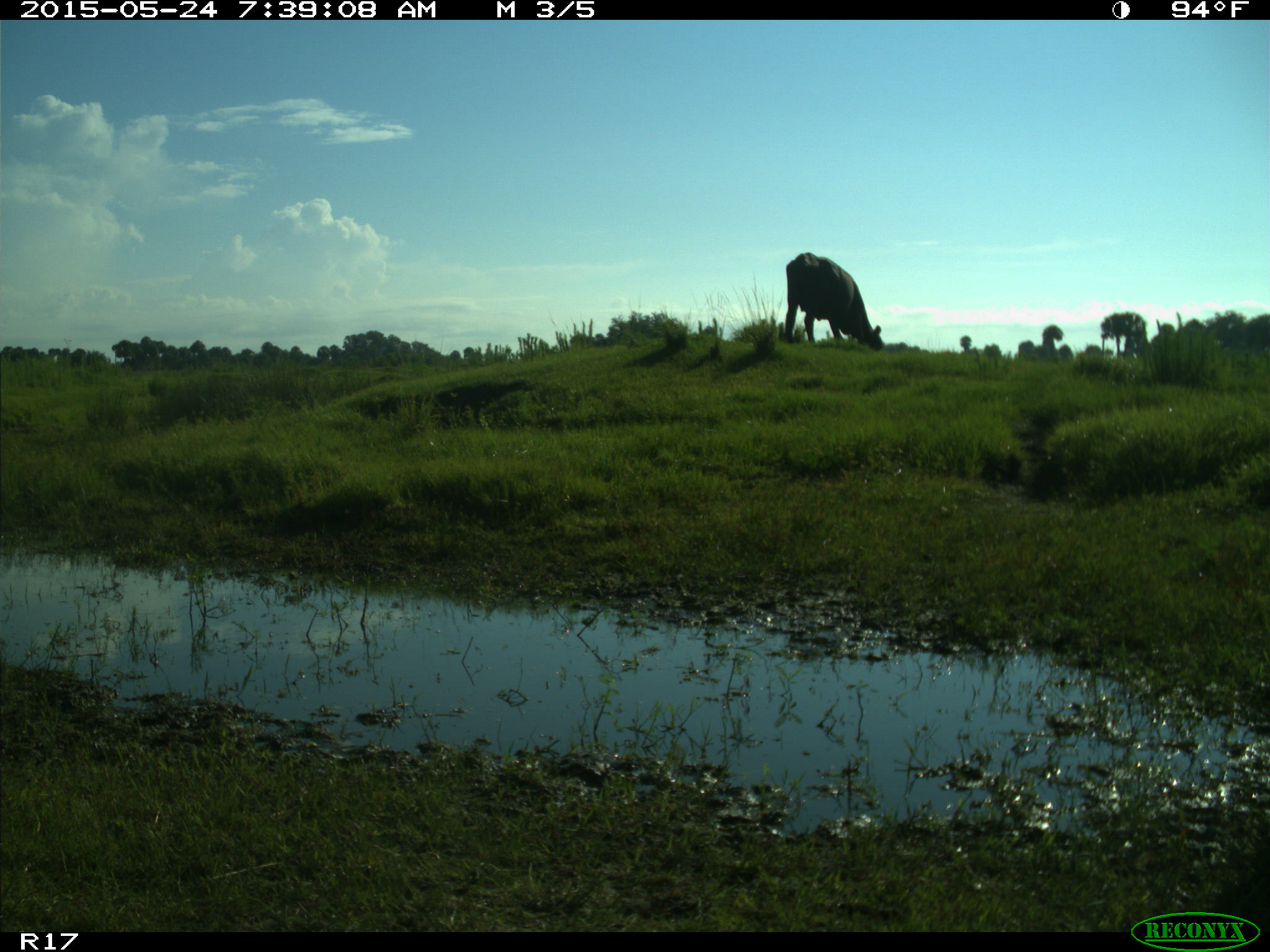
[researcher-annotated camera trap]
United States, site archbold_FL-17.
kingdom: Animalia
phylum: Chordata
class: Mammalia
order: Artiodactyla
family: Bovidae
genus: Bos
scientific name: Bos taurus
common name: domestic cow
Bos taurus (domestic cow).